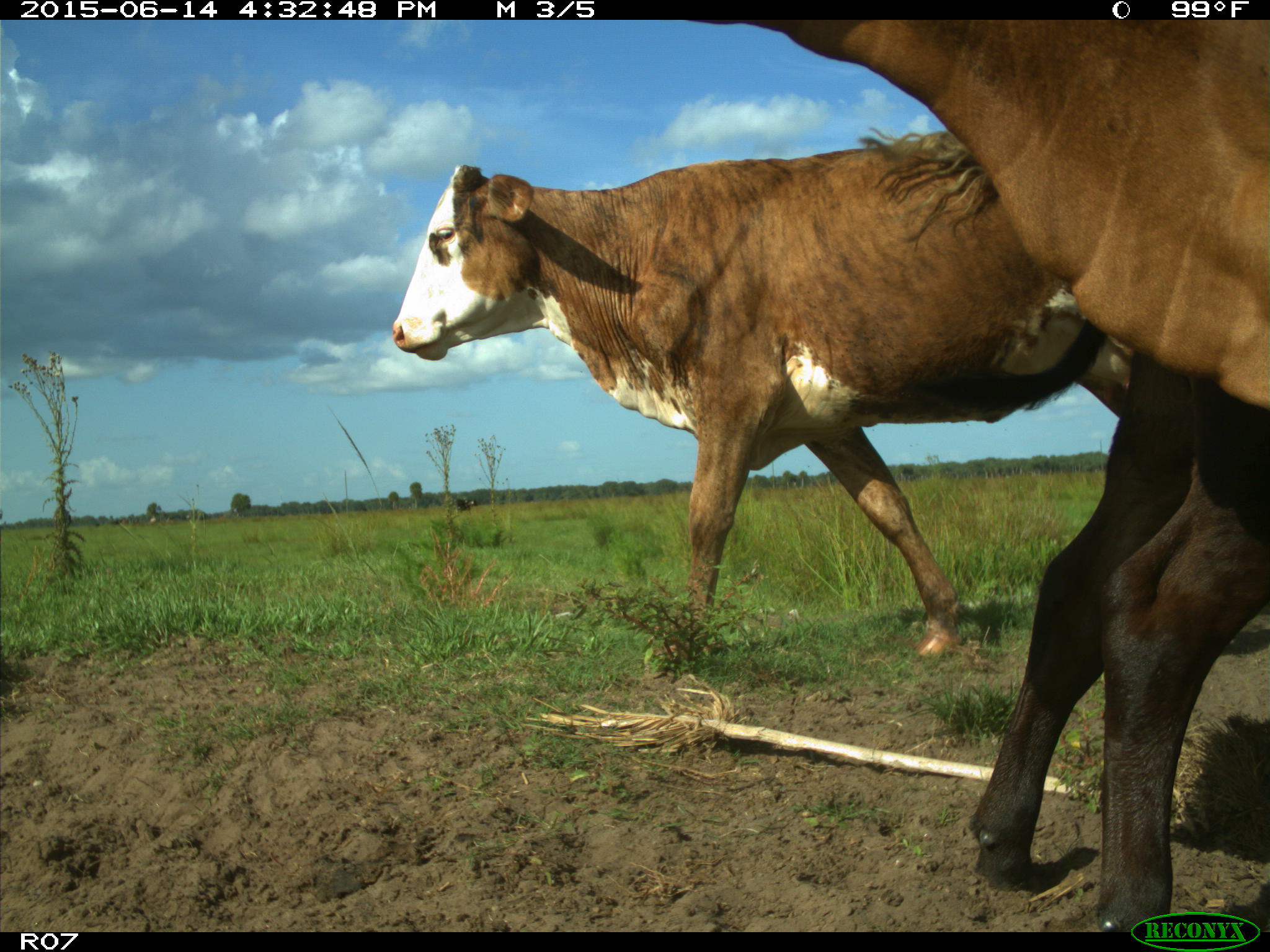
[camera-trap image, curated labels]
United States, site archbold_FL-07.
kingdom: Animalia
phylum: Chordata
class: Mammalia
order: Artiodactyla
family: Bovidae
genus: Bos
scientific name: Bos taurus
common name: domestic cow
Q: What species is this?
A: Bos taurus (domestic cow).